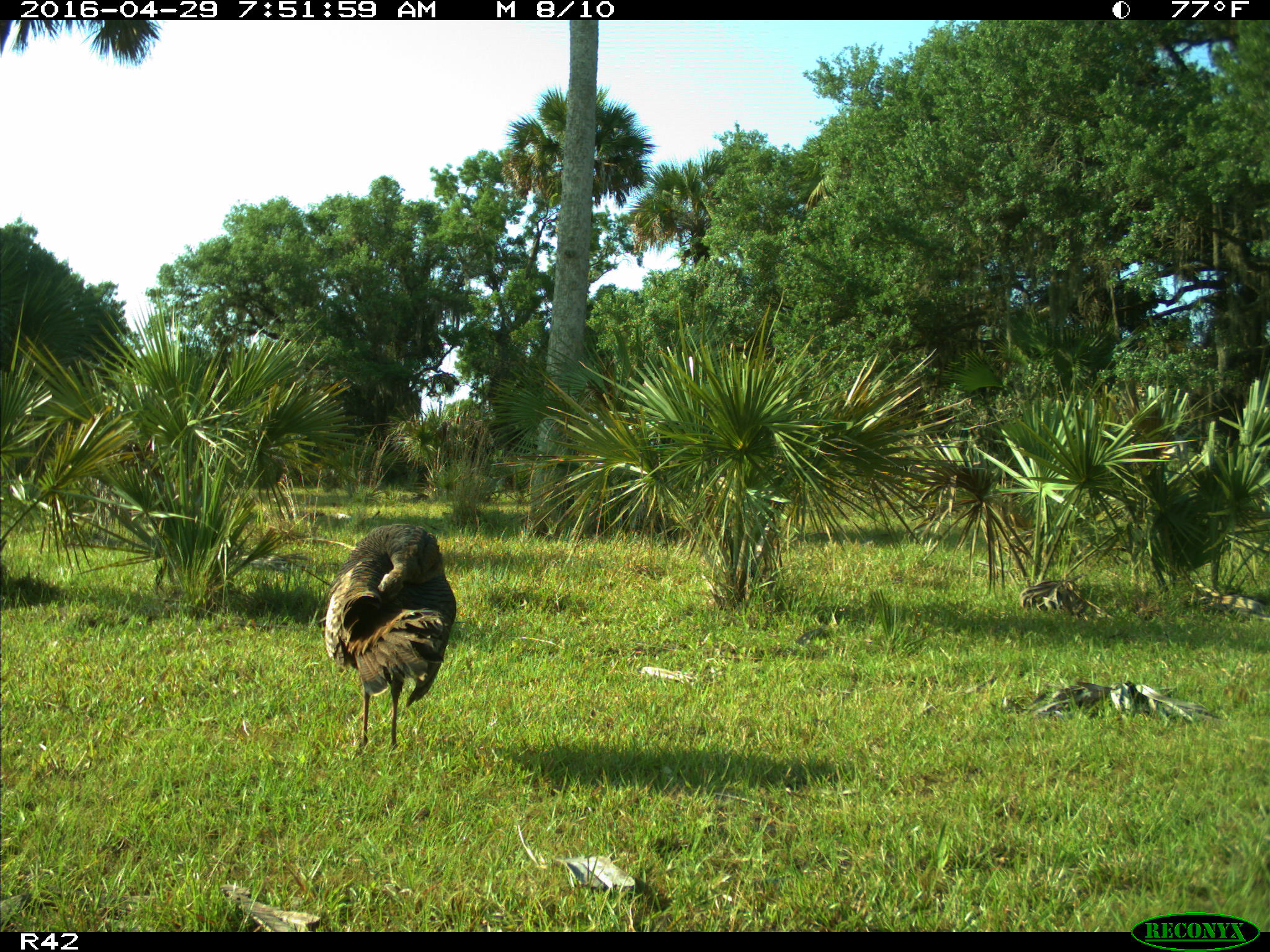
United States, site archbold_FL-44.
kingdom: Animalia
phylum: Chordata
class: Aves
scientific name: Aves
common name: birds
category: unidentified bird